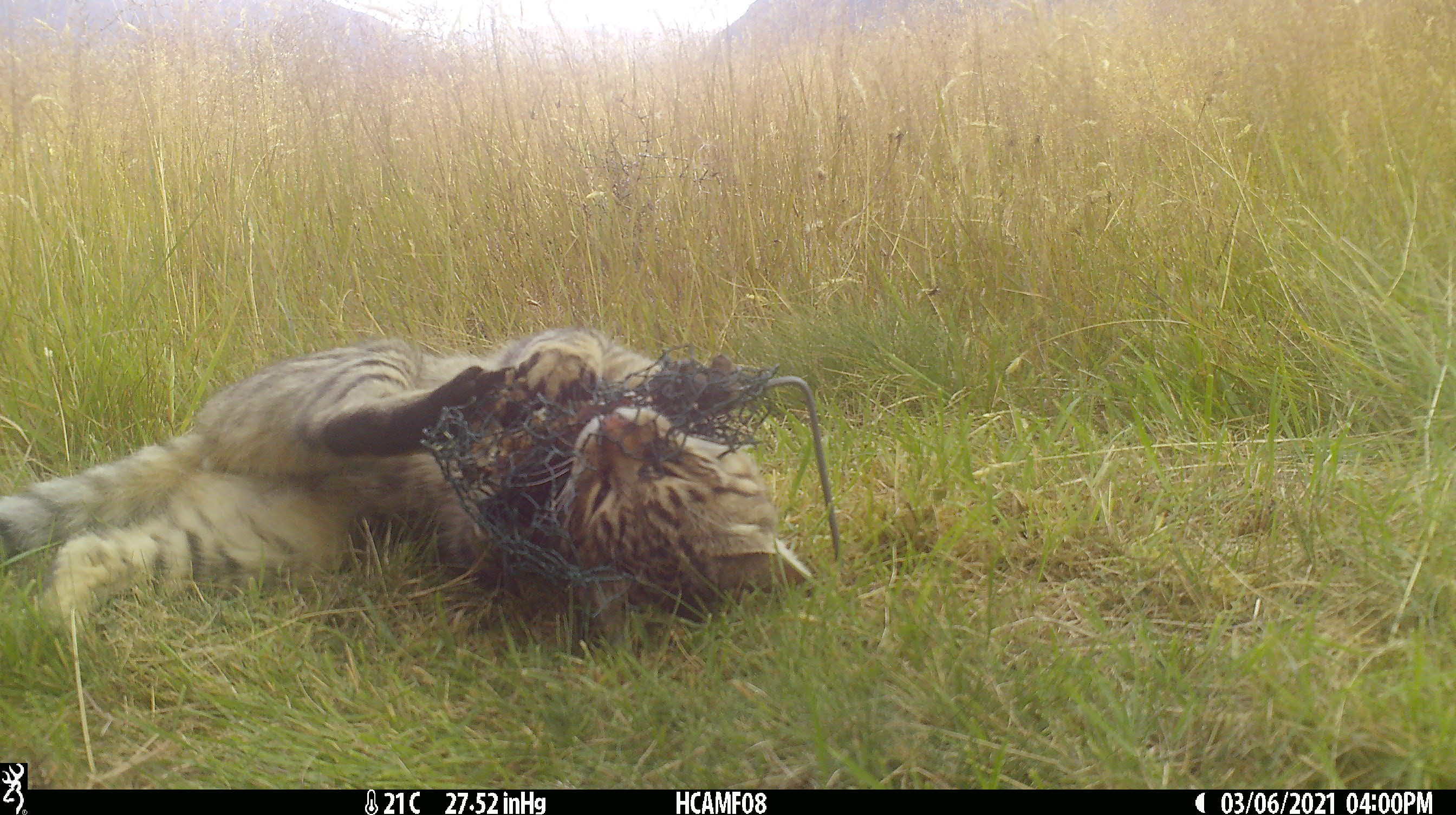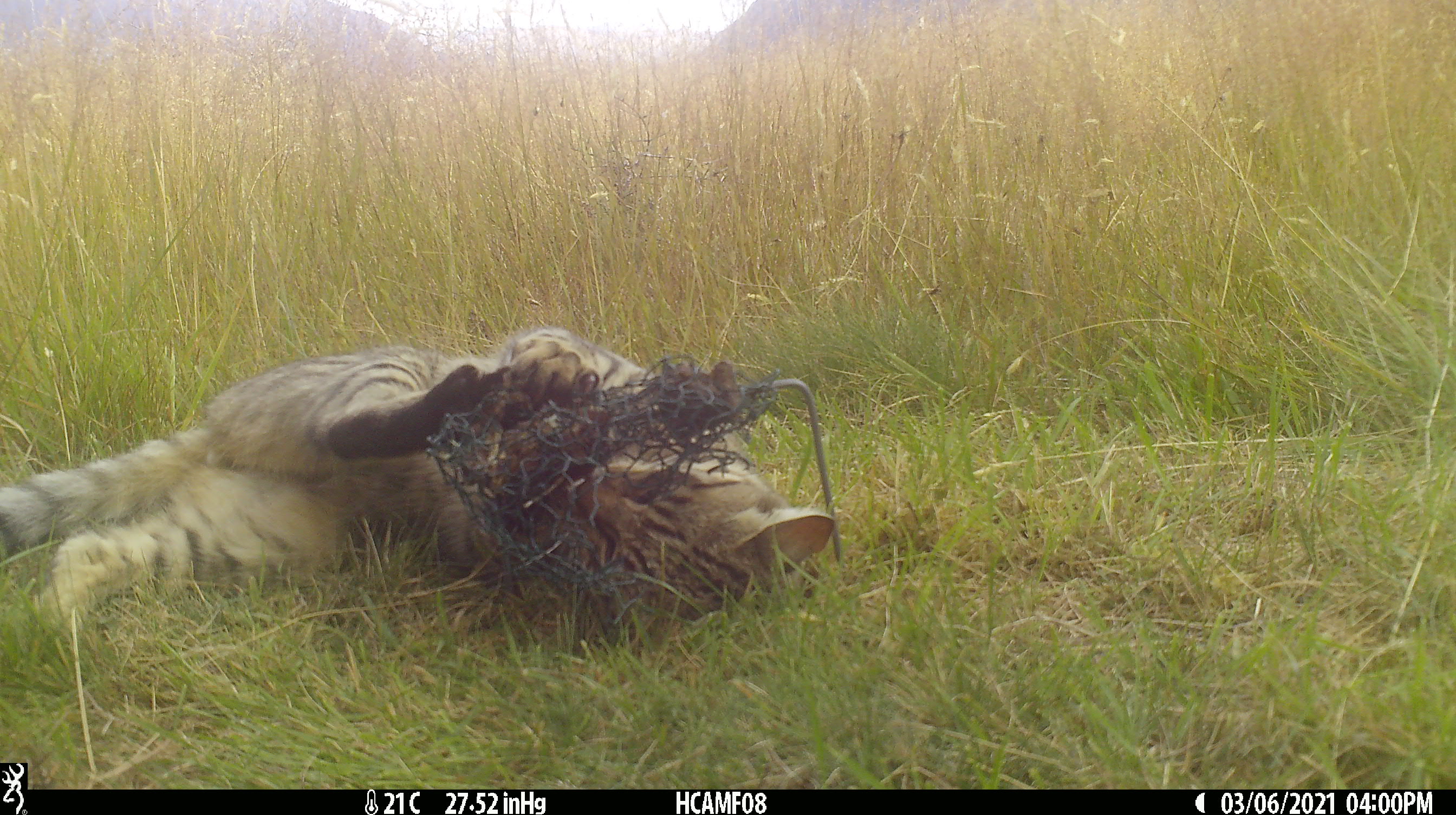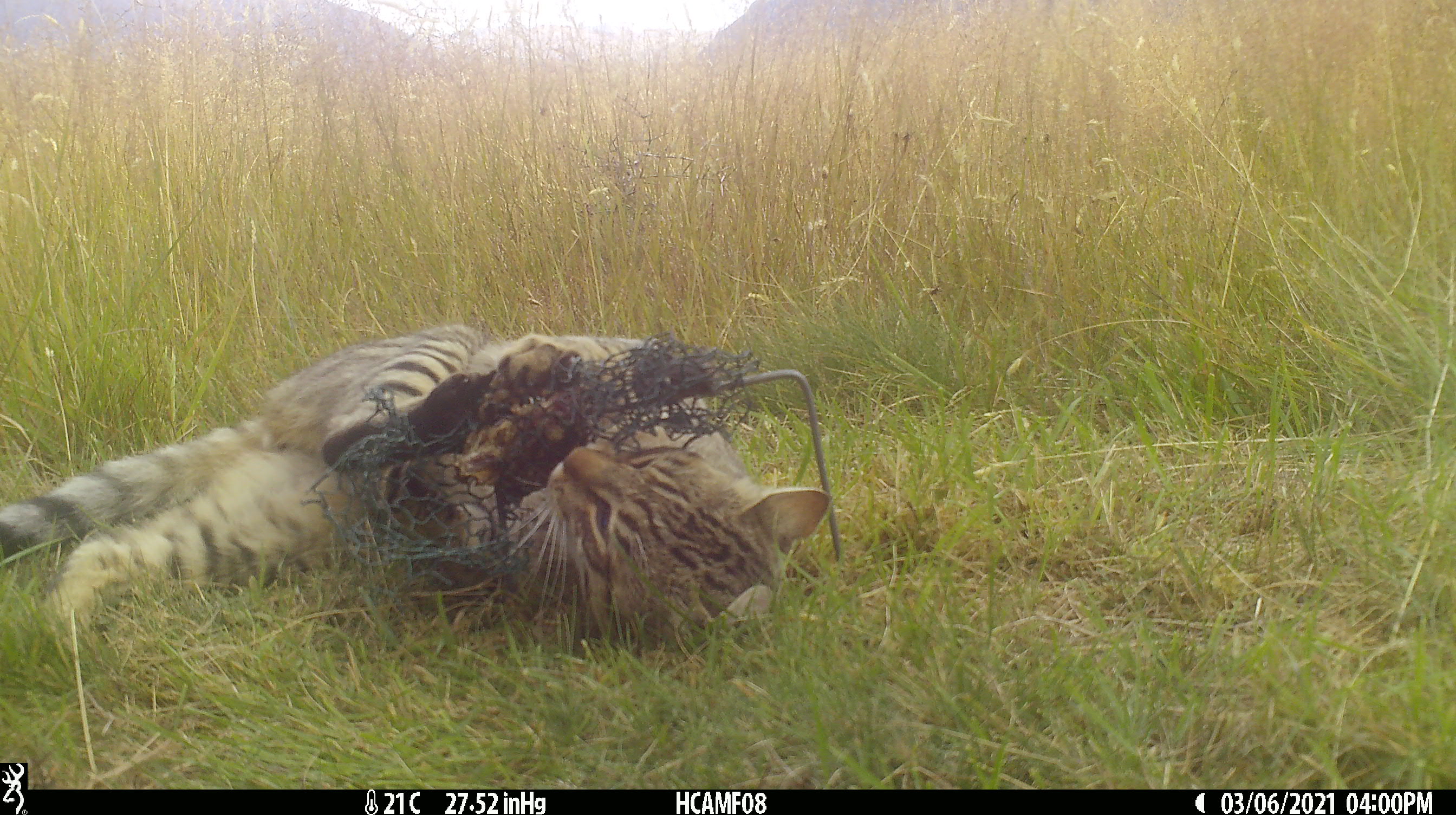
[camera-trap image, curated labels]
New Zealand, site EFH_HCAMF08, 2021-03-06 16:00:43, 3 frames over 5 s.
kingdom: Animalia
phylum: Chordata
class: Mammalia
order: Carnivora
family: Felidae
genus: Felis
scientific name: Felis catus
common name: domestic cat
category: cat